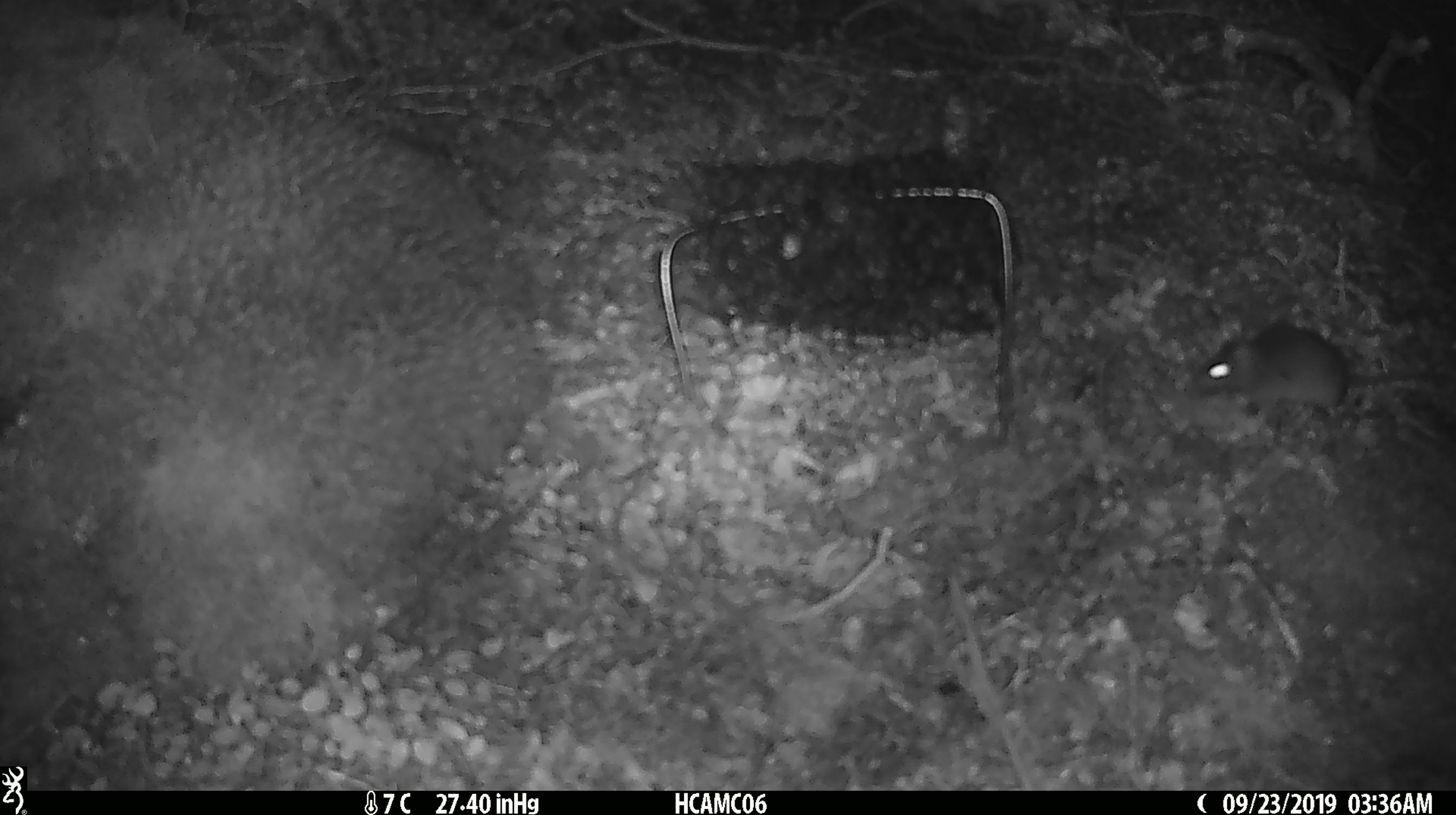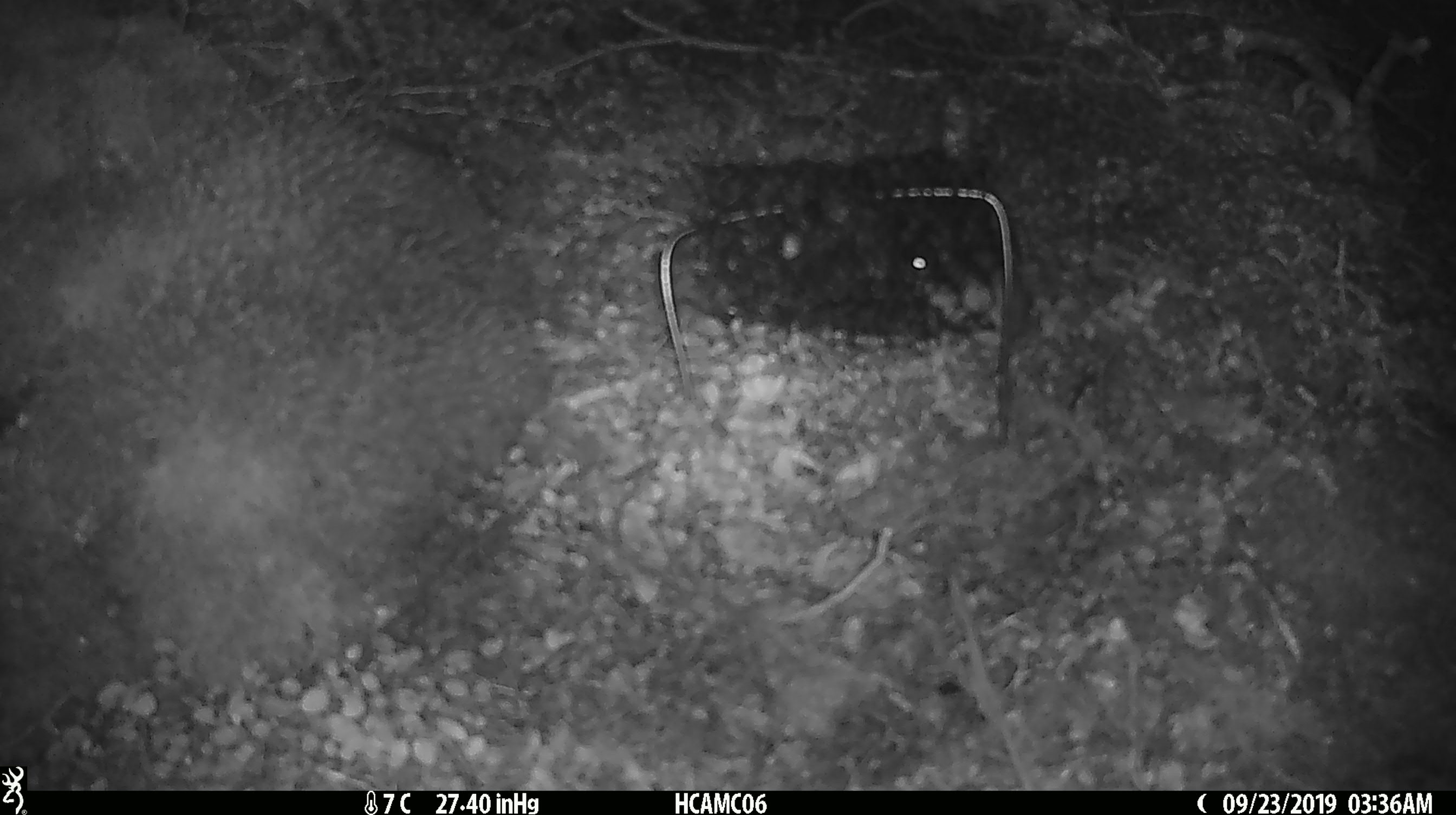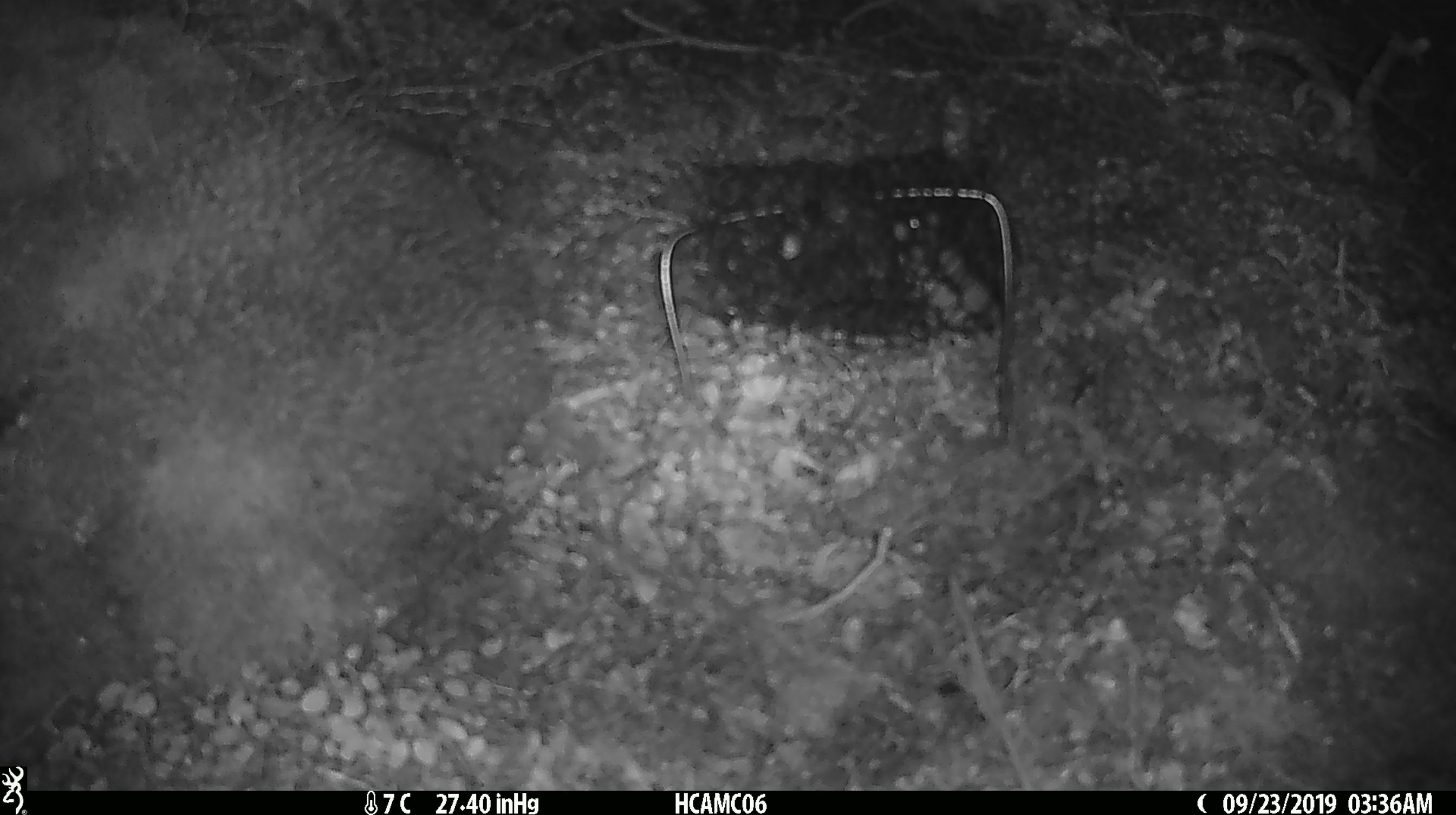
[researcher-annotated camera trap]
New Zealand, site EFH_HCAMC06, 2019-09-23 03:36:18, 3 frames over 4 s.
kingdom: Animalia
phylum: Chordata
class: Mammalia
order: Rodentia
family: Muridae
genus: Mus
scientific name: Mus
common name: mouse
Mouse (Mus).